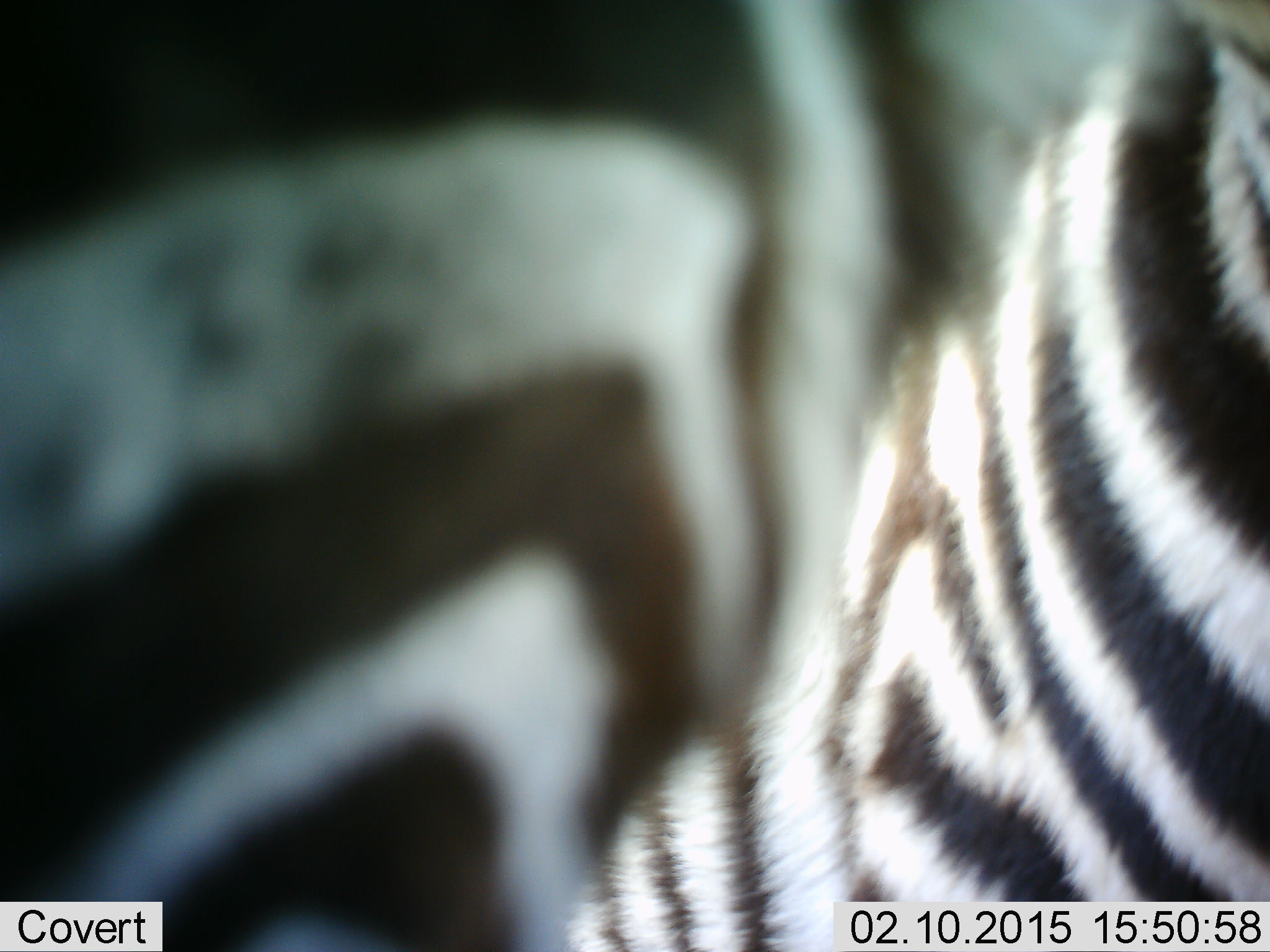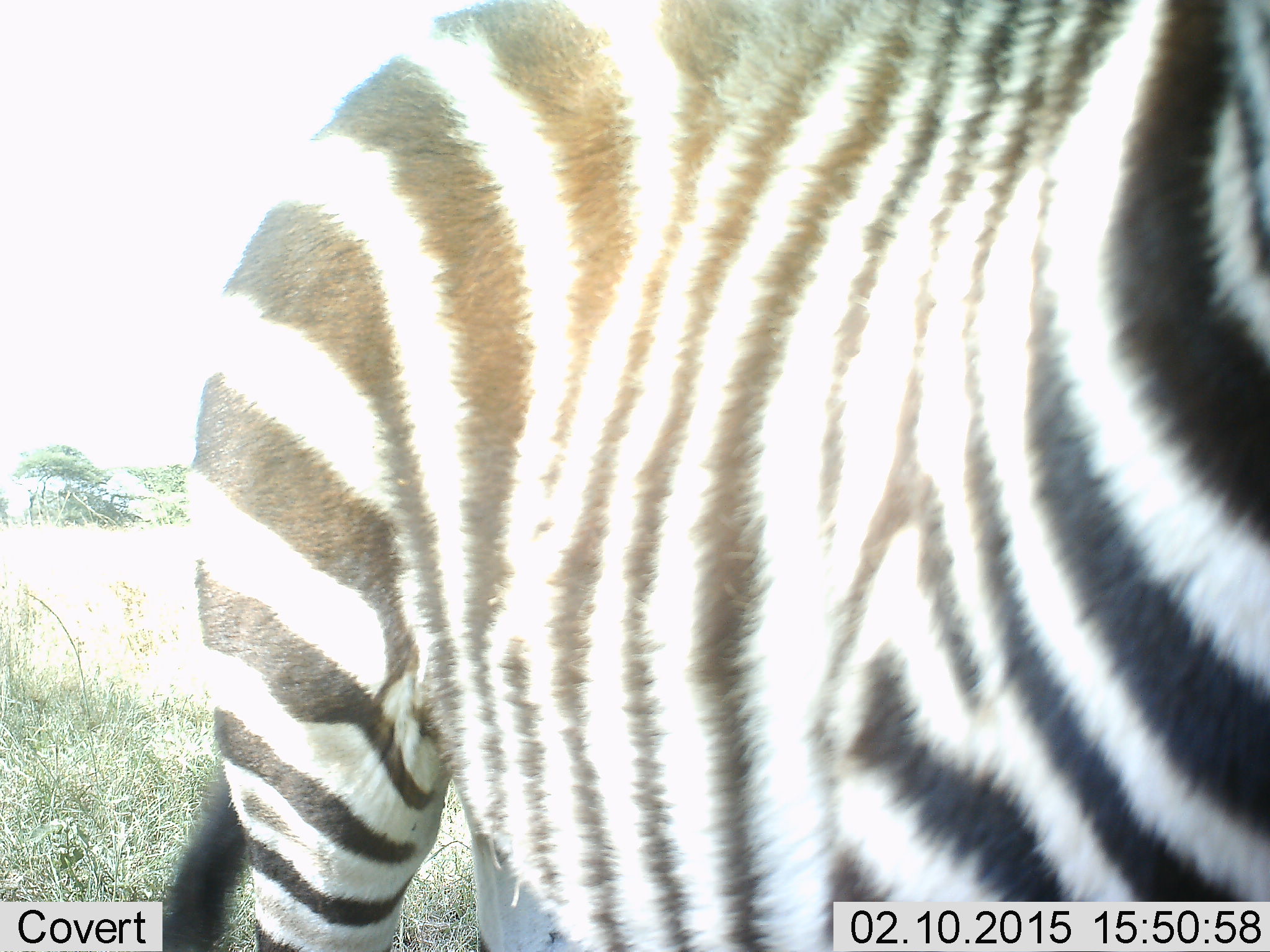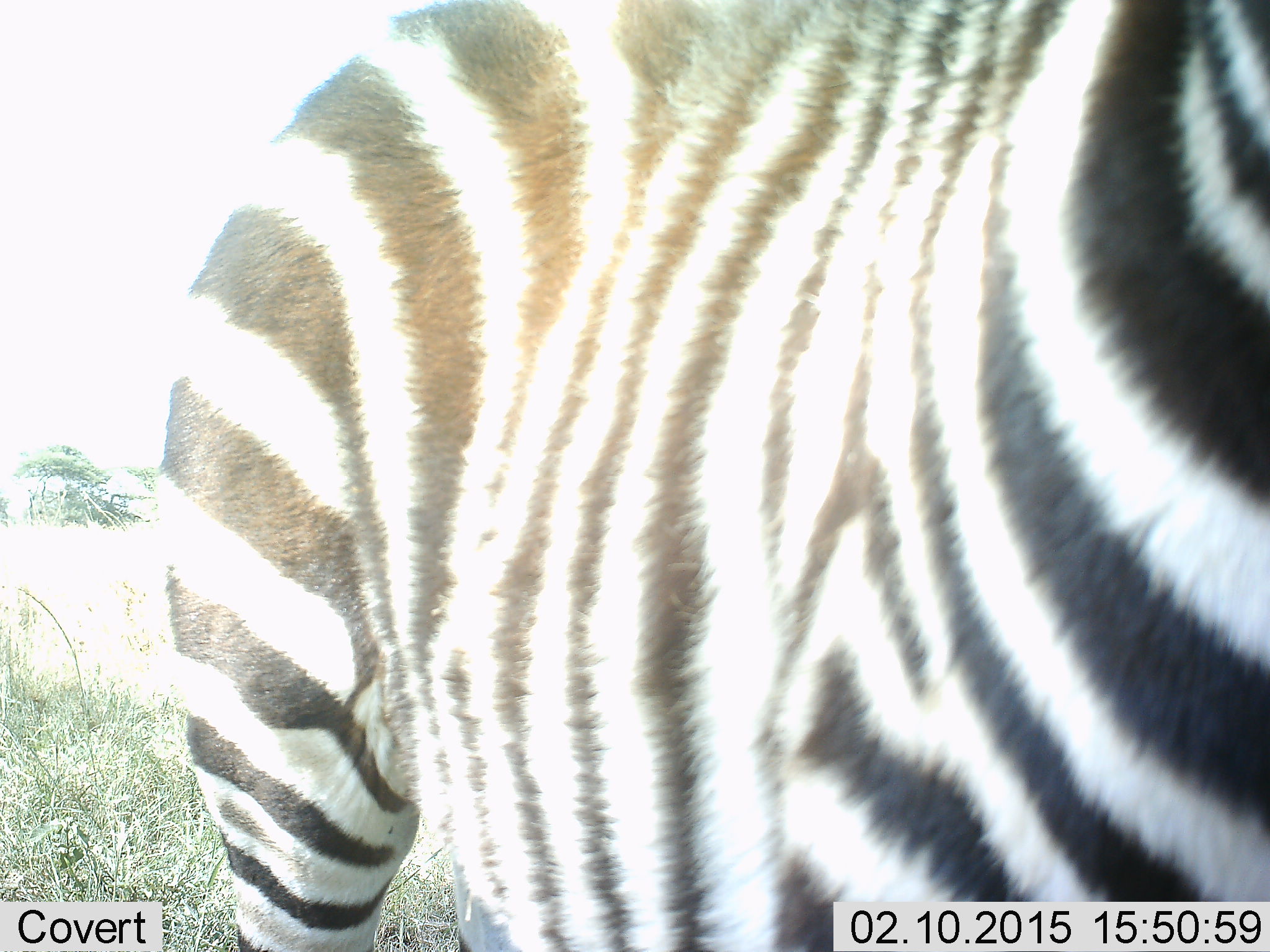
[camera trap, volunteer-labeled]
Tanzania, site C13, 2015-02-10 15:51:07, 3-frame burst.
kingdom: Animalia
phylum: Chordata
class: Mammalia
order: Perissodactyla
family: Equidae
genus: Equus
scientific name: Equus quagga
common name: plains zebra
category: zebra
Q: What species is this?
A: Zebra (plains zebra) (Equus quagga).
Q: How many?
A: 2.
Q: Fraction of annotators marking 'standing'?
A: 50%.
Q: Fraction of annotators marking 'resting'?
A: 0%.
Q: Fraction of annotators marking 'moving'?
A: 60%.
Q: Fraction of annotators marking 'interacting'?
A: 0%.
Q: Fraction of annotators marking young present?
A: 0%.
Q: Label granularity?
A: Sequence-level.